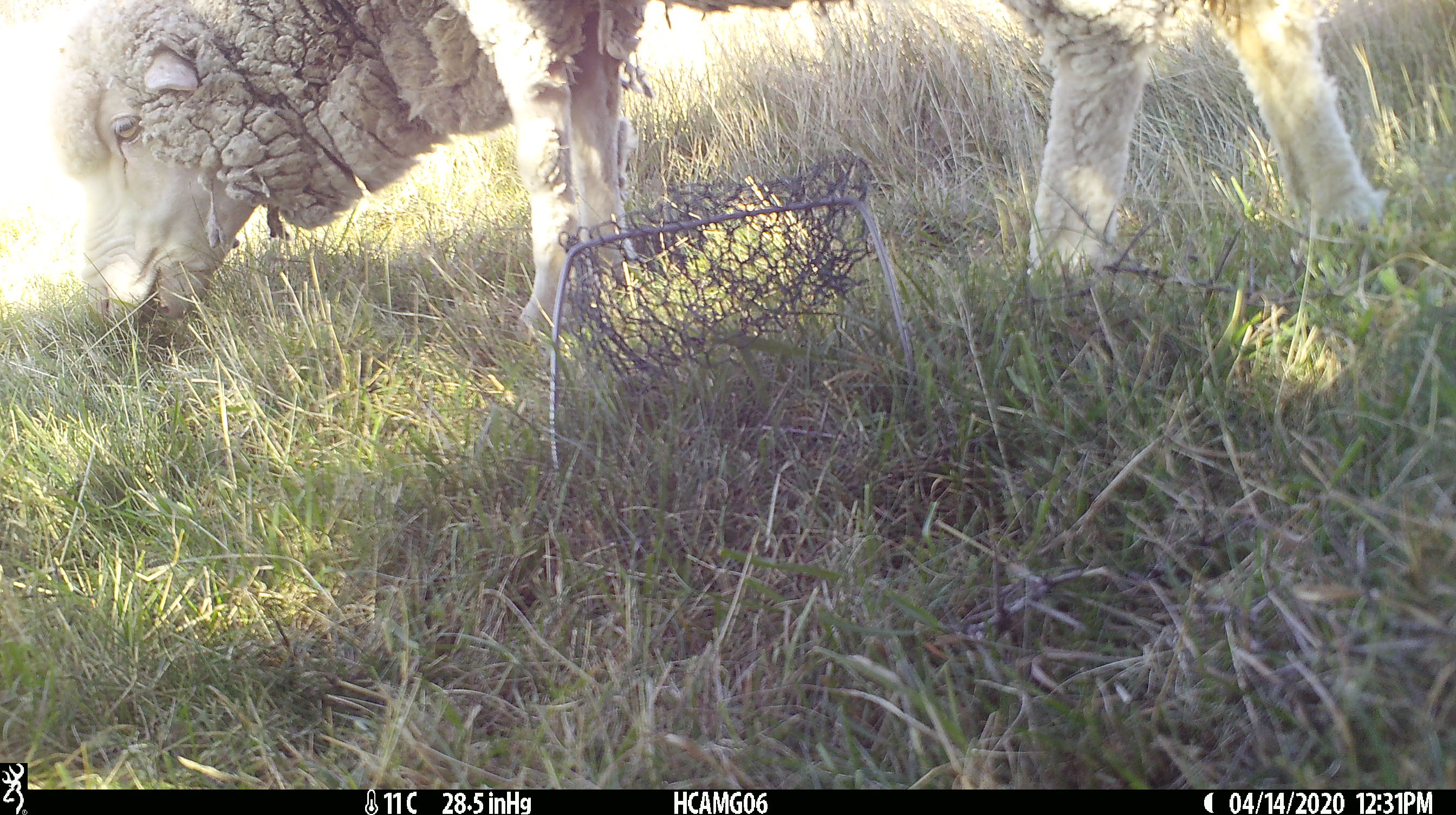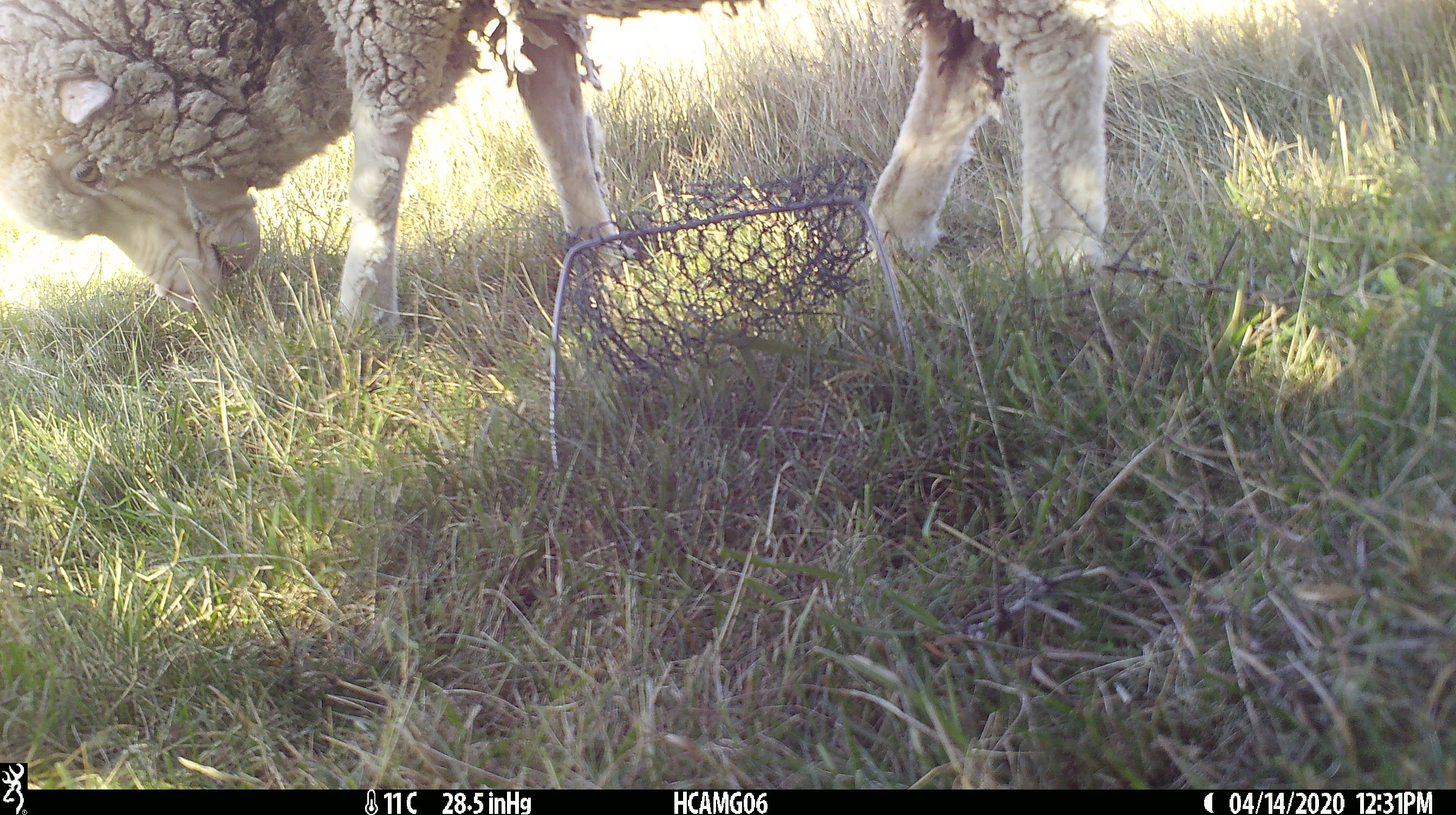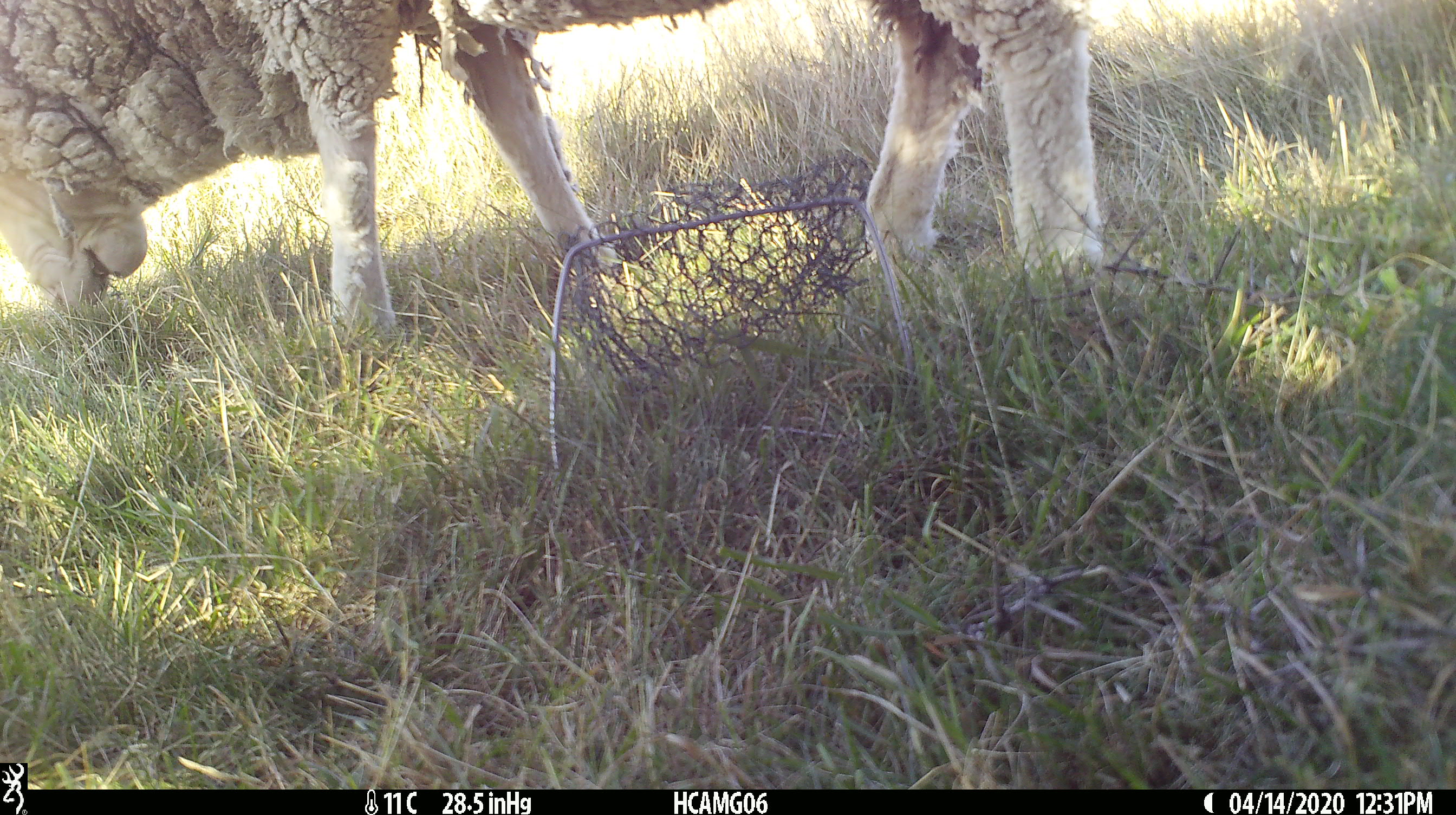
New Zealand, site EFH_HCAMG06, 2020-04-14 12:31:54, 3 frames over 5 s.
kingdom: Animalia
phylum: Chordata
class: Mammalia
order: Artiodactyla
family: Bovidae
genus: Ovis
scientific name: Ovis aries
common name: domestic sheep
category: sheep